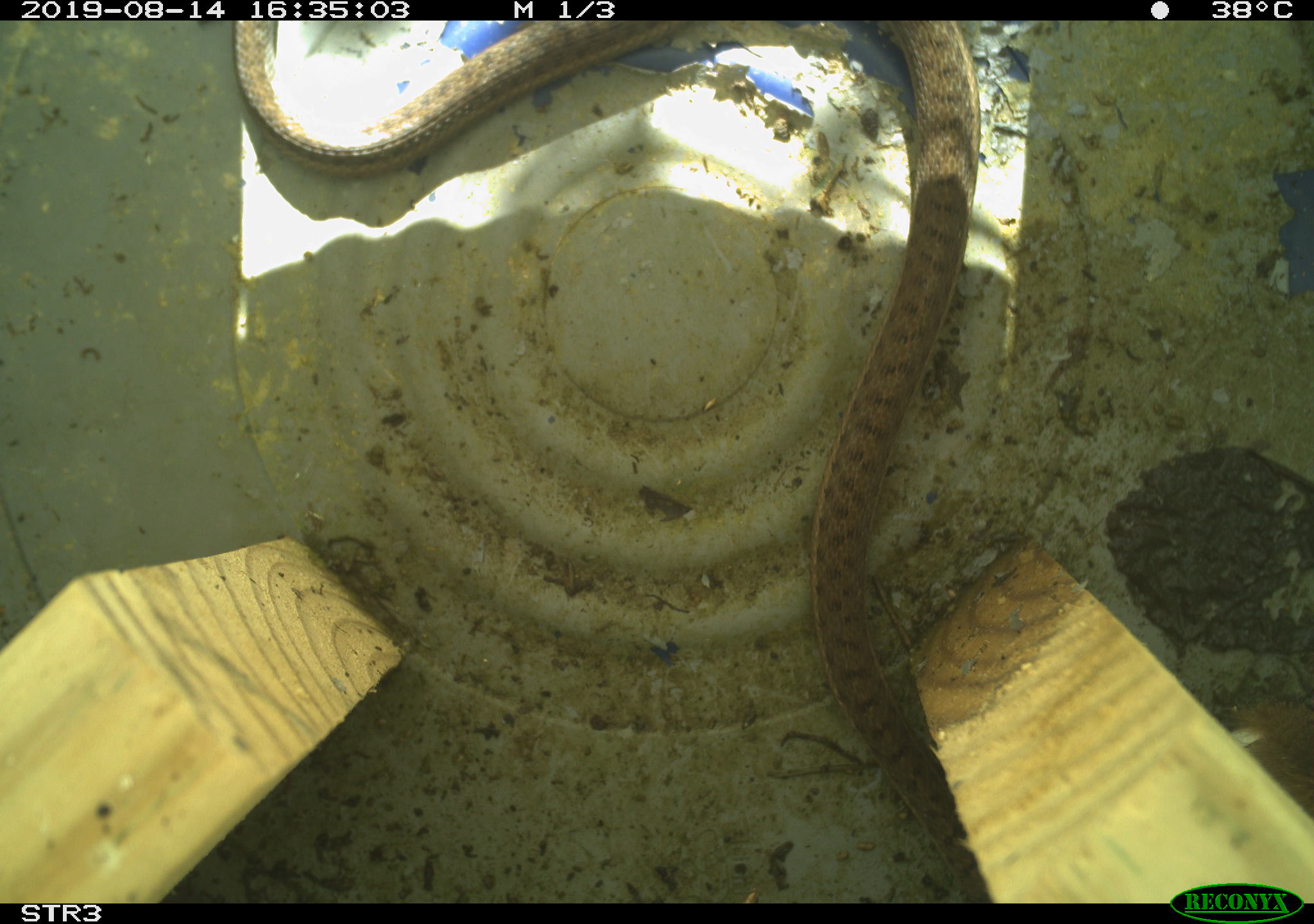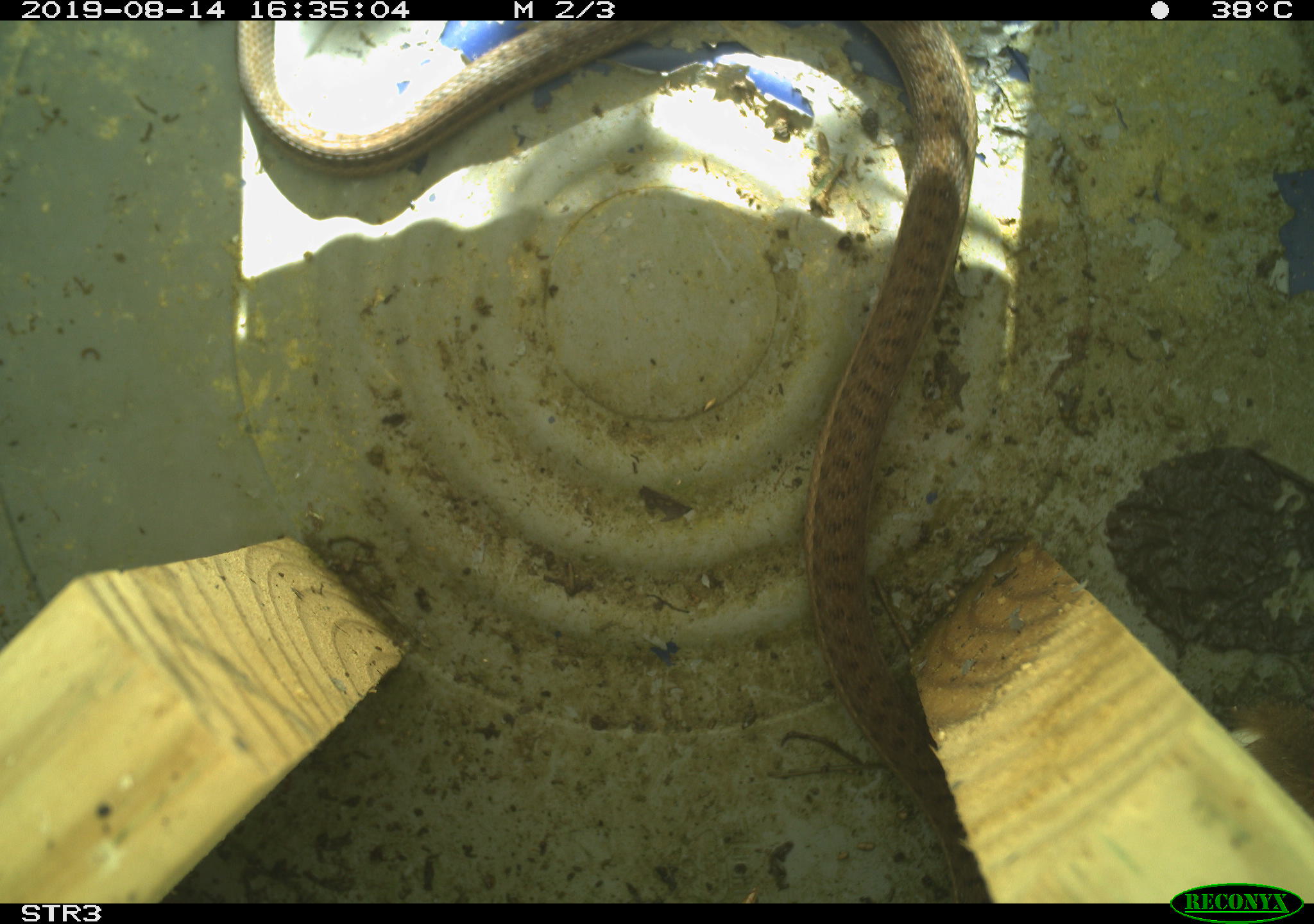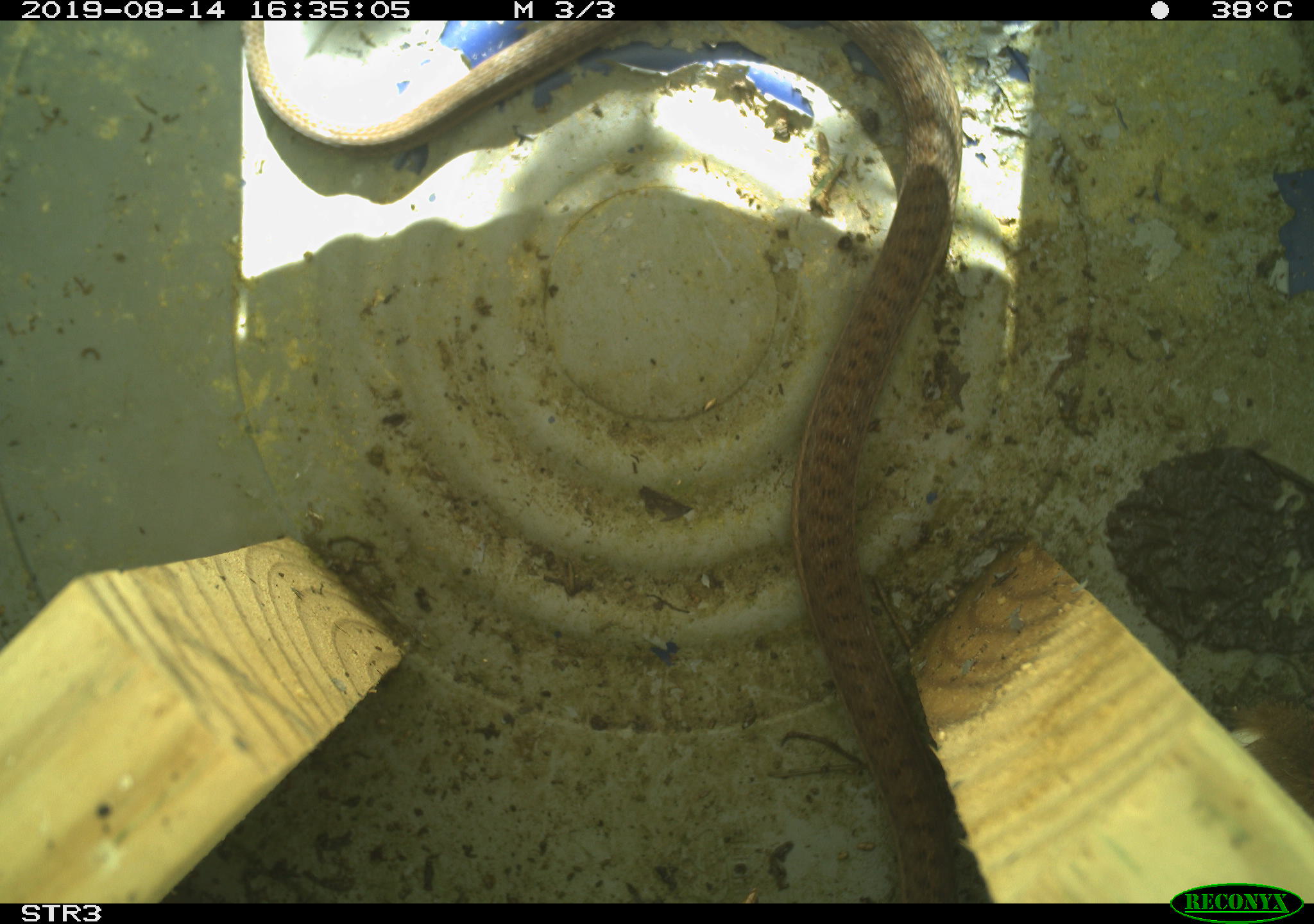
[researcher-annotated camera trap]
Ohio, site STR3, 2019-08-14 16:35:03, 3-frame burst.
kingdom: Animalia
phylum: Chordata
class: Reptilia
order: Squamata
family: Colubridae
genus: Thamnophis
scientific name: Thamnophis sirtalis sirtalis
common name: eastern gartersnake